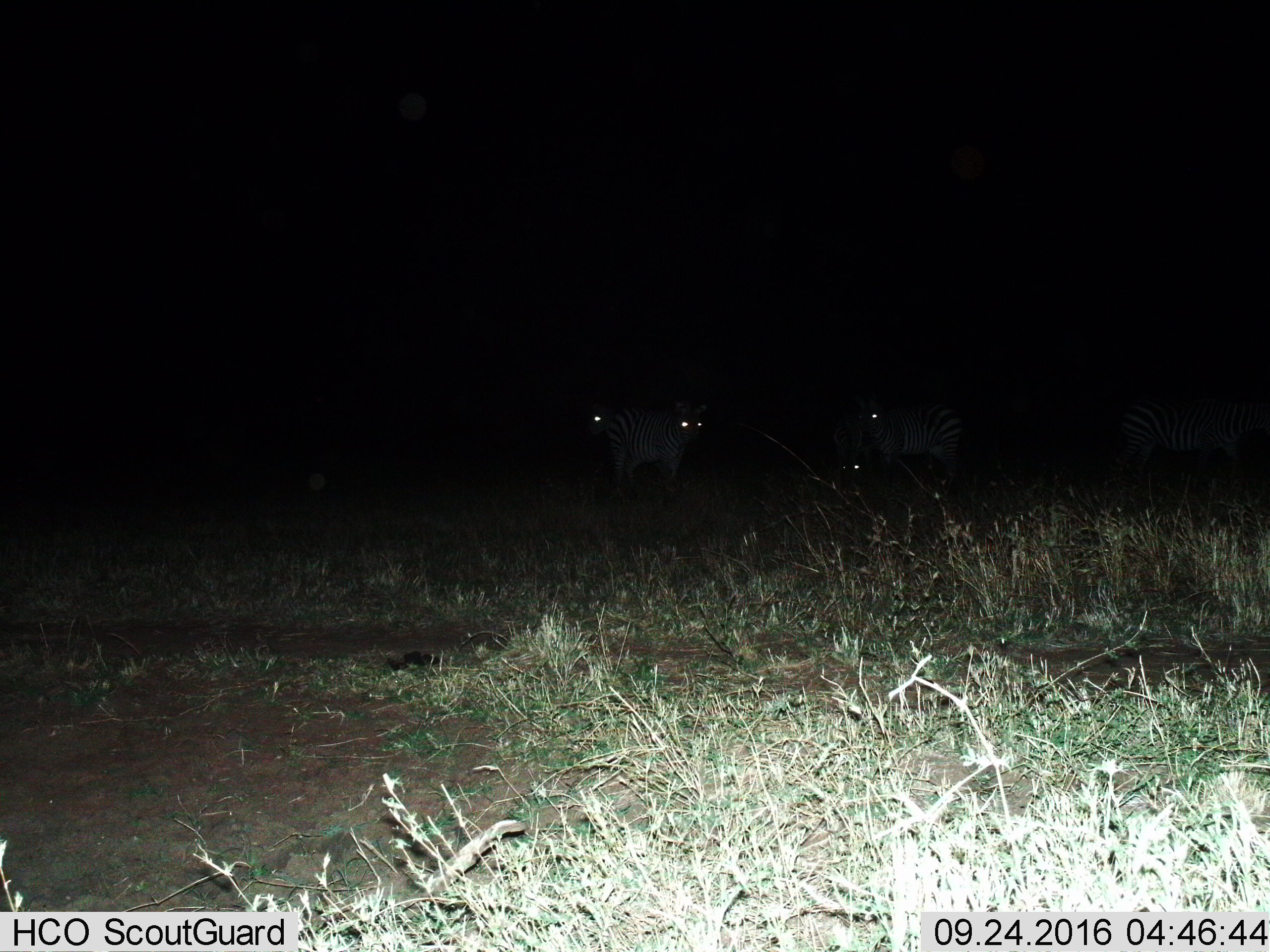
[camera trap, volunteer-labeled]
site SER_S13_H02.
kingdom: Animalia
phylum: Chordata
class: Mammalia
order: Perissodactyla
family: Equidae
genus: Equus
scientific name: Equus quagga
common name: plains zebra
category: zebraplains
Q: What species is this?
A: Zebraplains (plains zebra) (Equus quagga).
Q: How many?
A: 5.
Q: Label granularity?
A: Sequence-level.